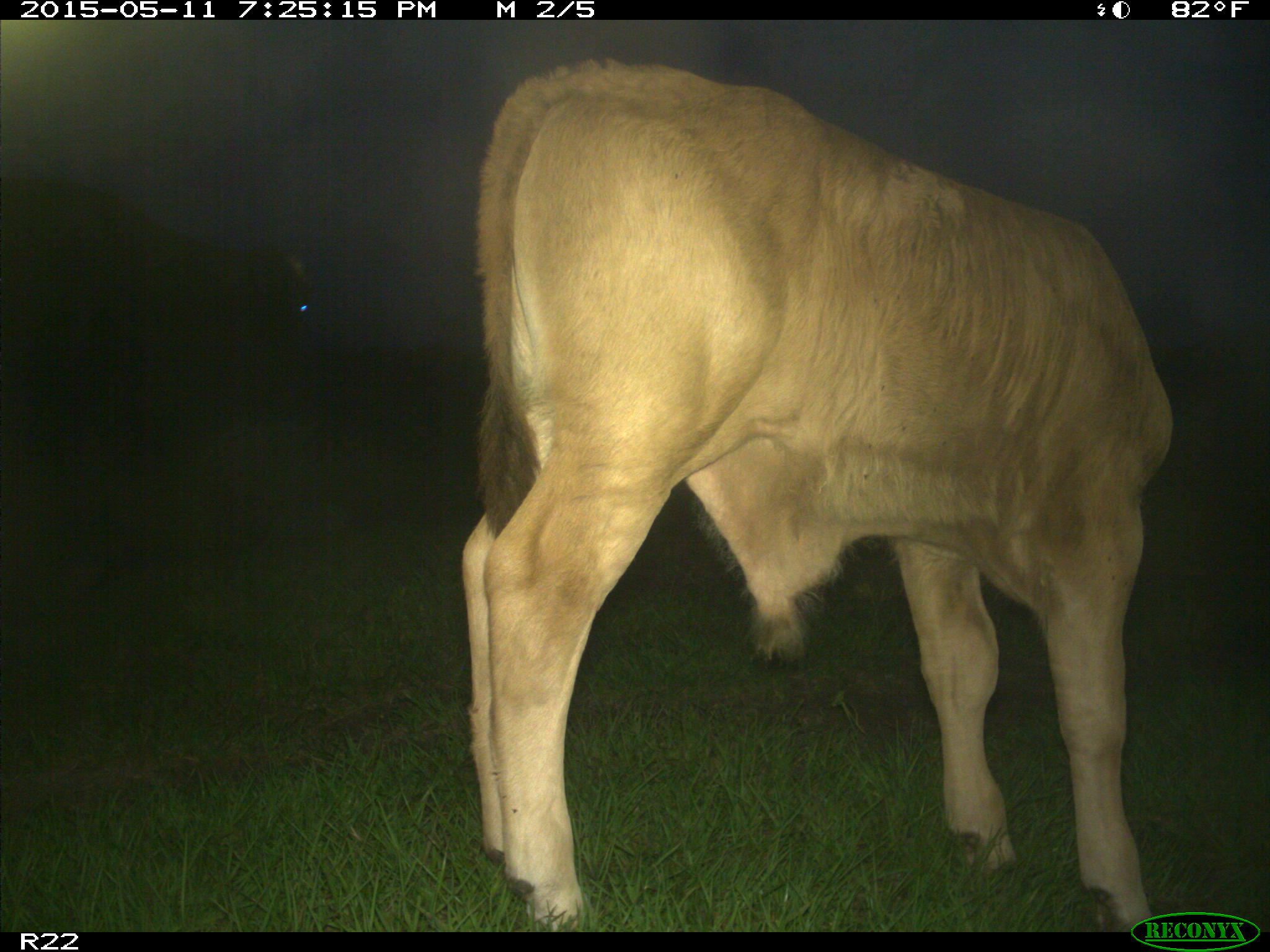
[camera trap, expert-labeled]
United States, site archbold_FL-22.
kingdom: Animalia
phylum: Chordata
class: Mammalia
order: Artiodactyla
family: Bovidae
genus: Bos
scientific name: Bos taurus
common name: domestic cow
Bos taurus (domestic cow).